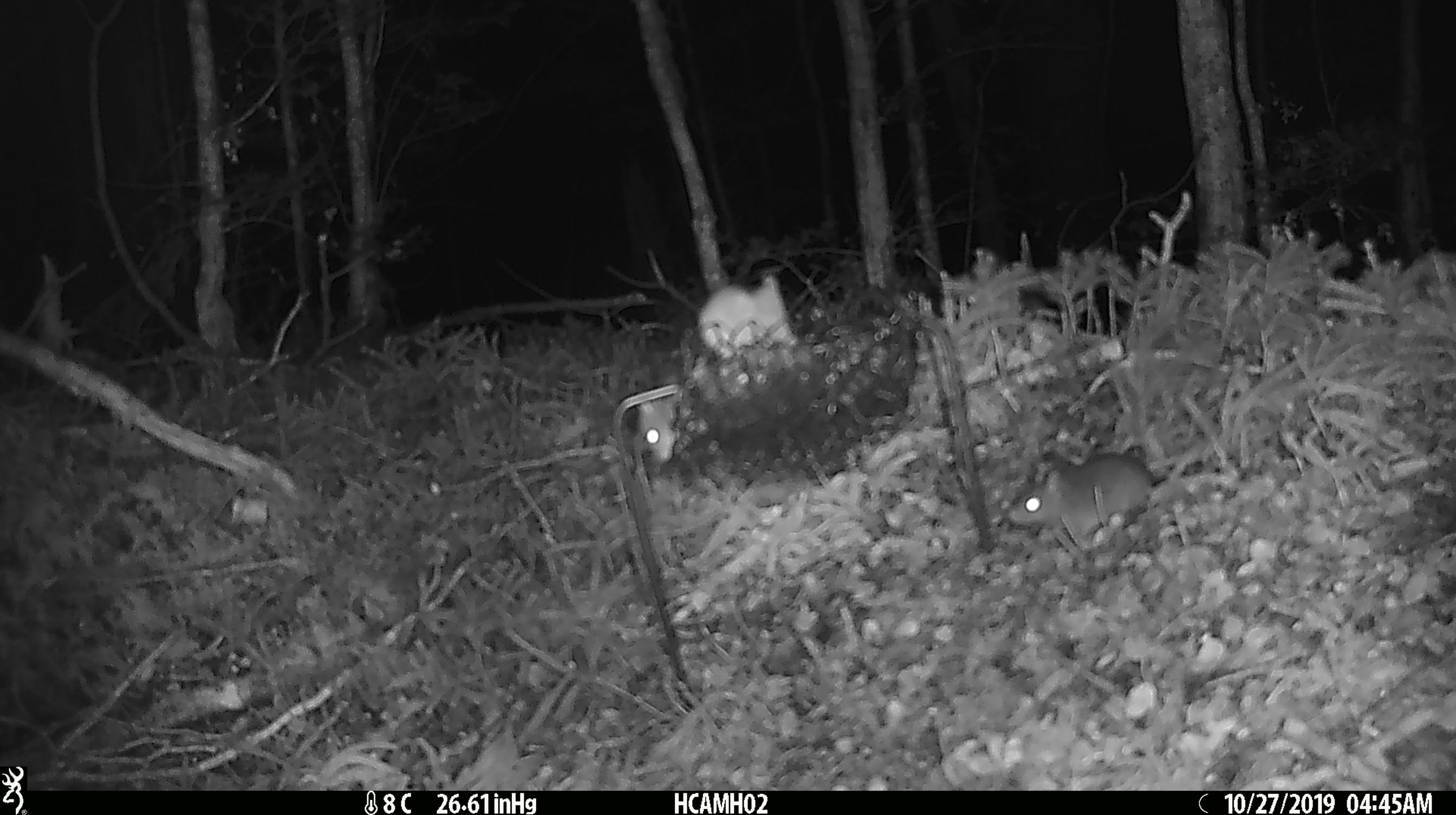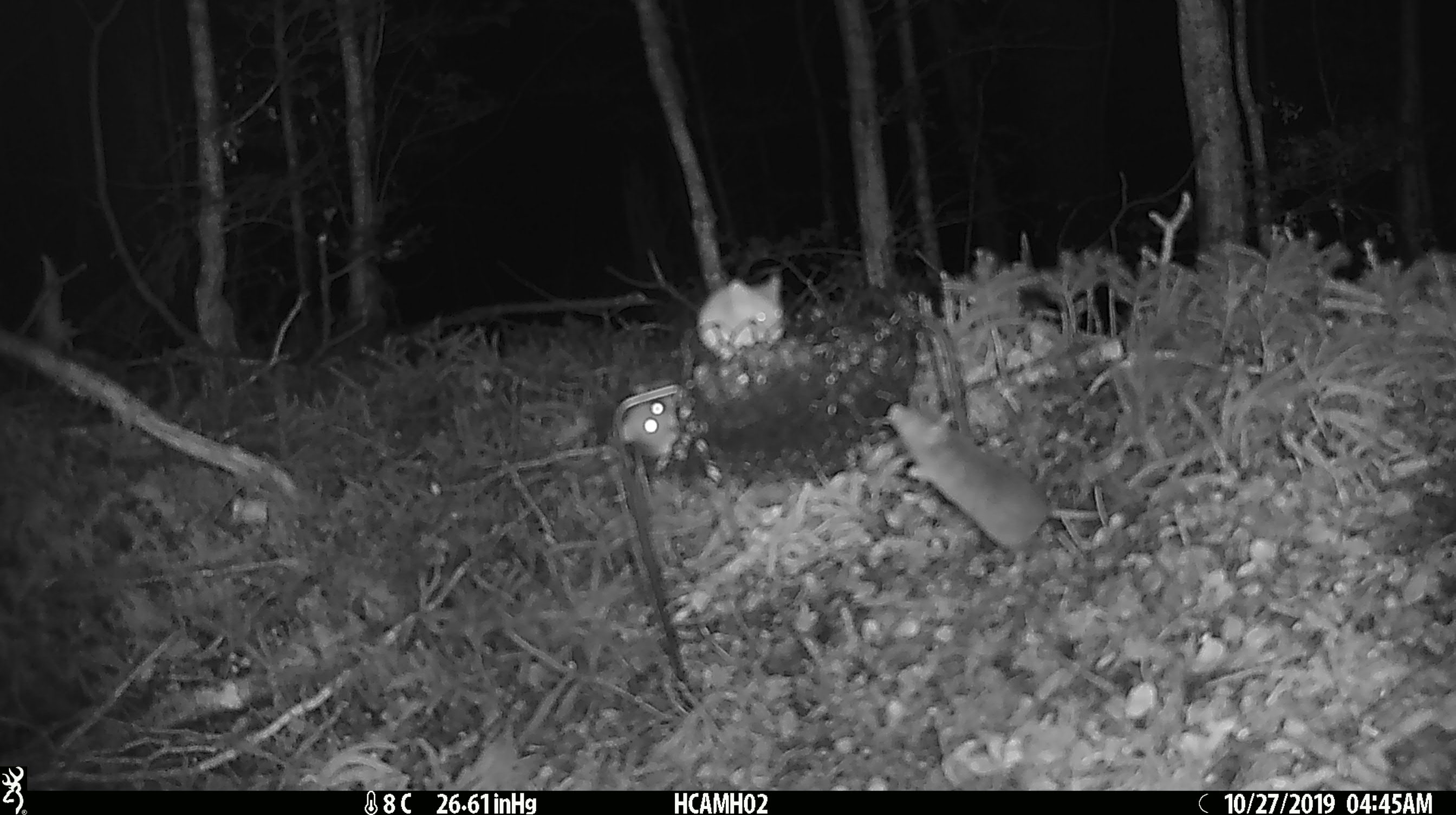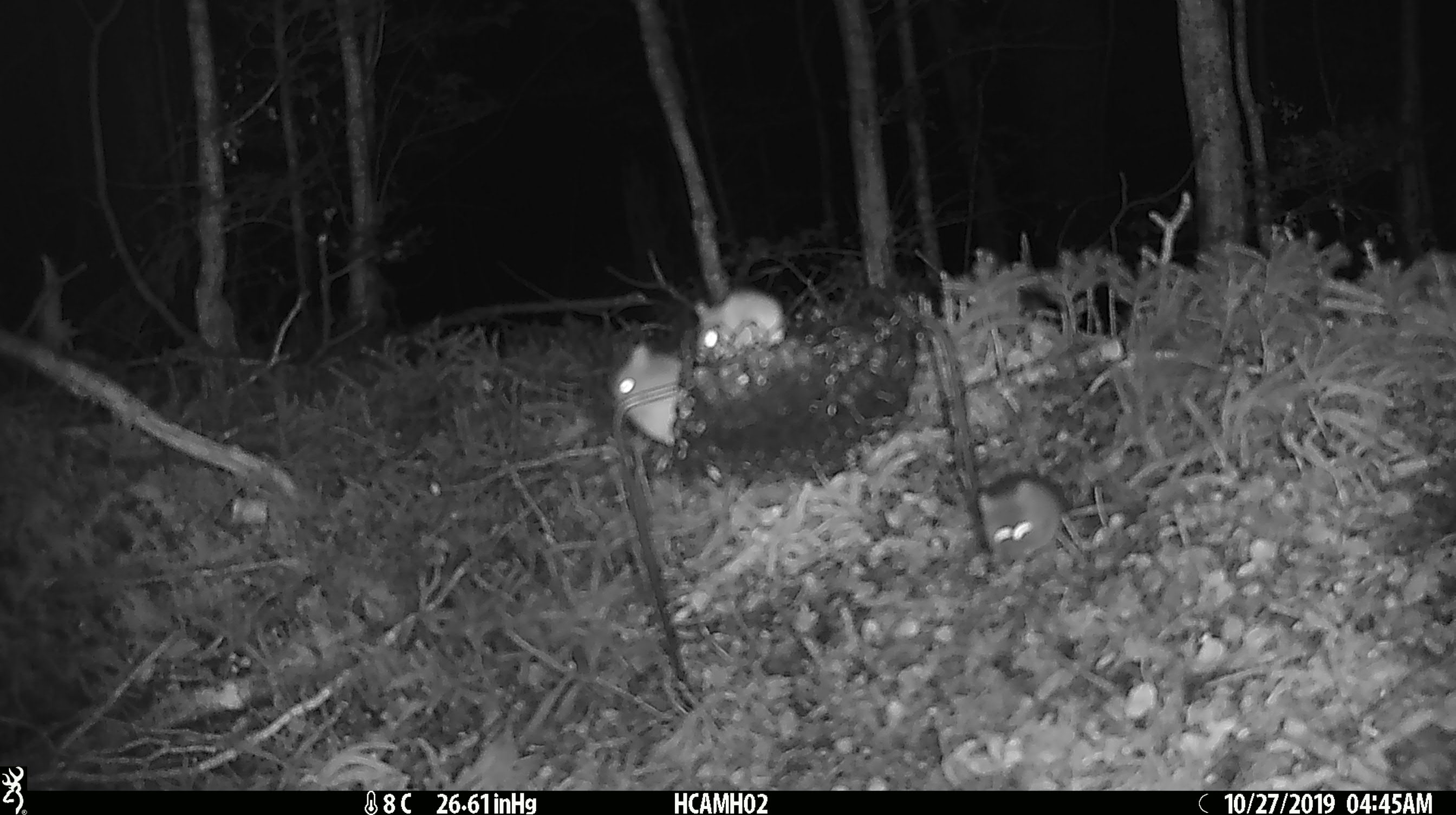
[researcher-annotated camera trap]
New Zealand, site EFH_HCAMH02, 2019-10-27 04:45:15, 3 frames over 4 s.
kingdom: Animalia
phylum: Chordata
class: Mammalia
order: Rodentia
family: Muridae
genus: Mus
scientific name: Mus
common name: mouse